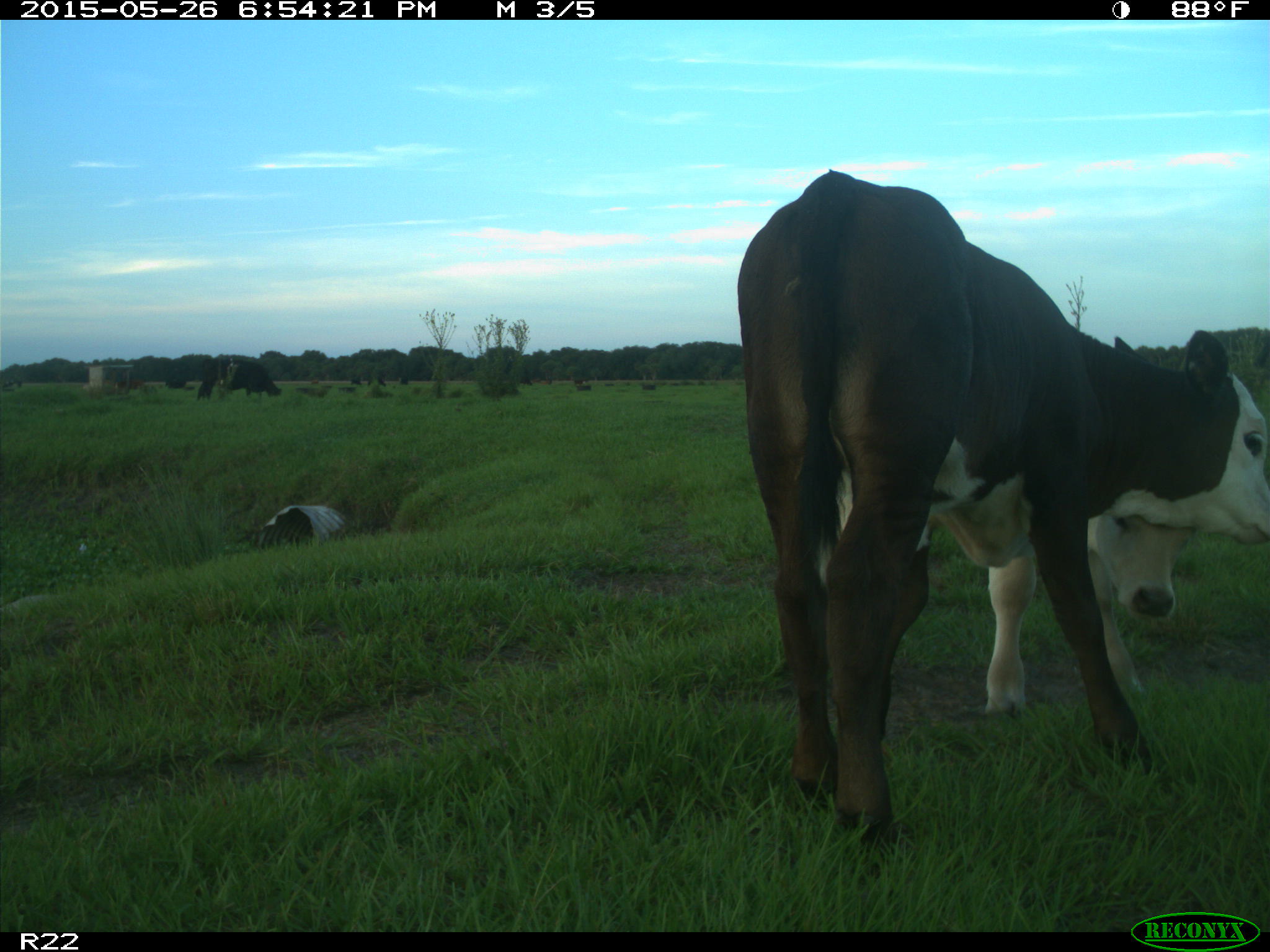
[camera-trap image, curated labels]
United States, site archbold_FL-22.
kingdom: Animalia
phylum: Chordata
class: Mammalia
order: Artiodactyla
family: Bovidae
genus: Bos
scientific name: Bos taurus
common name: domestic cow